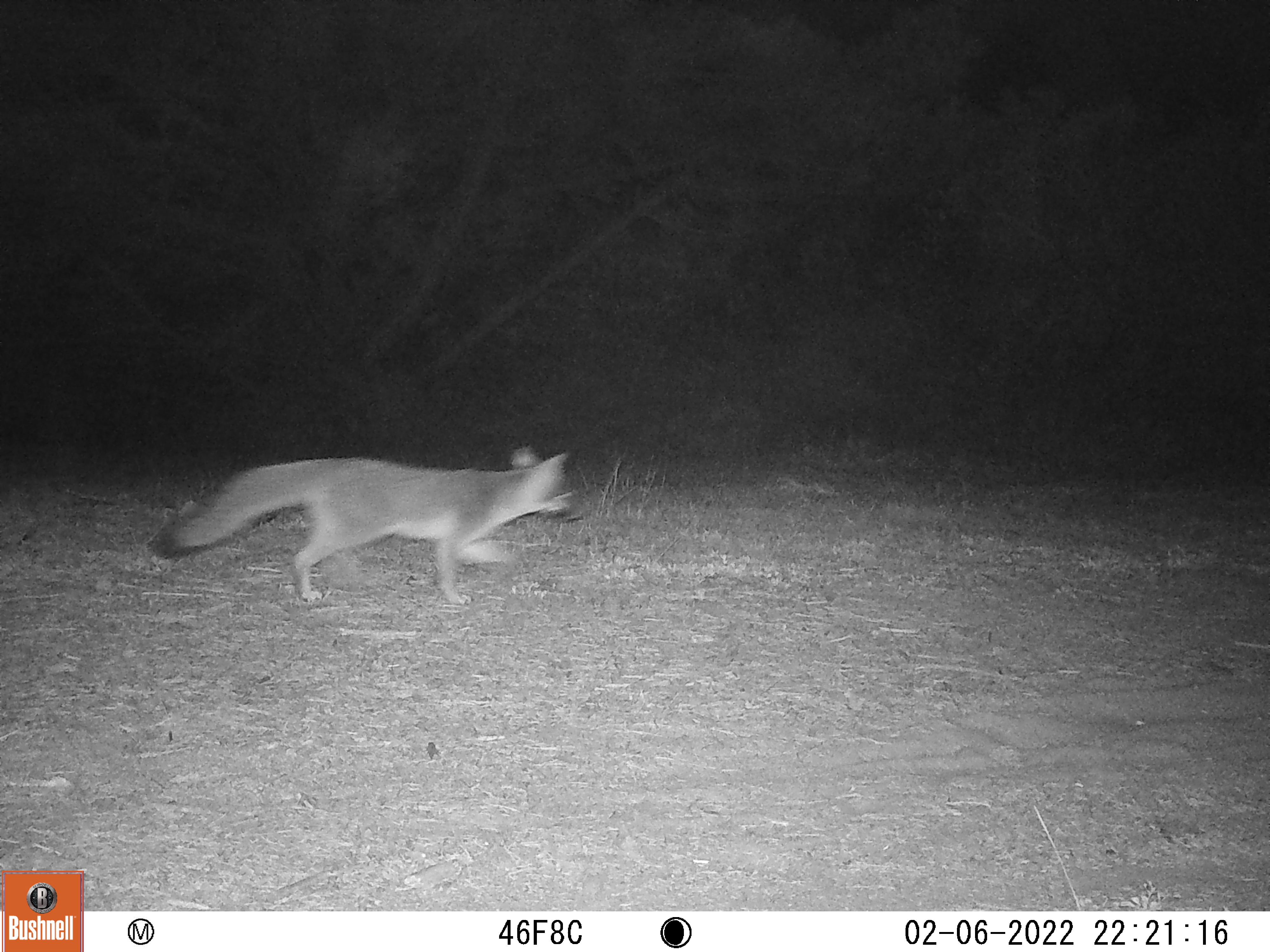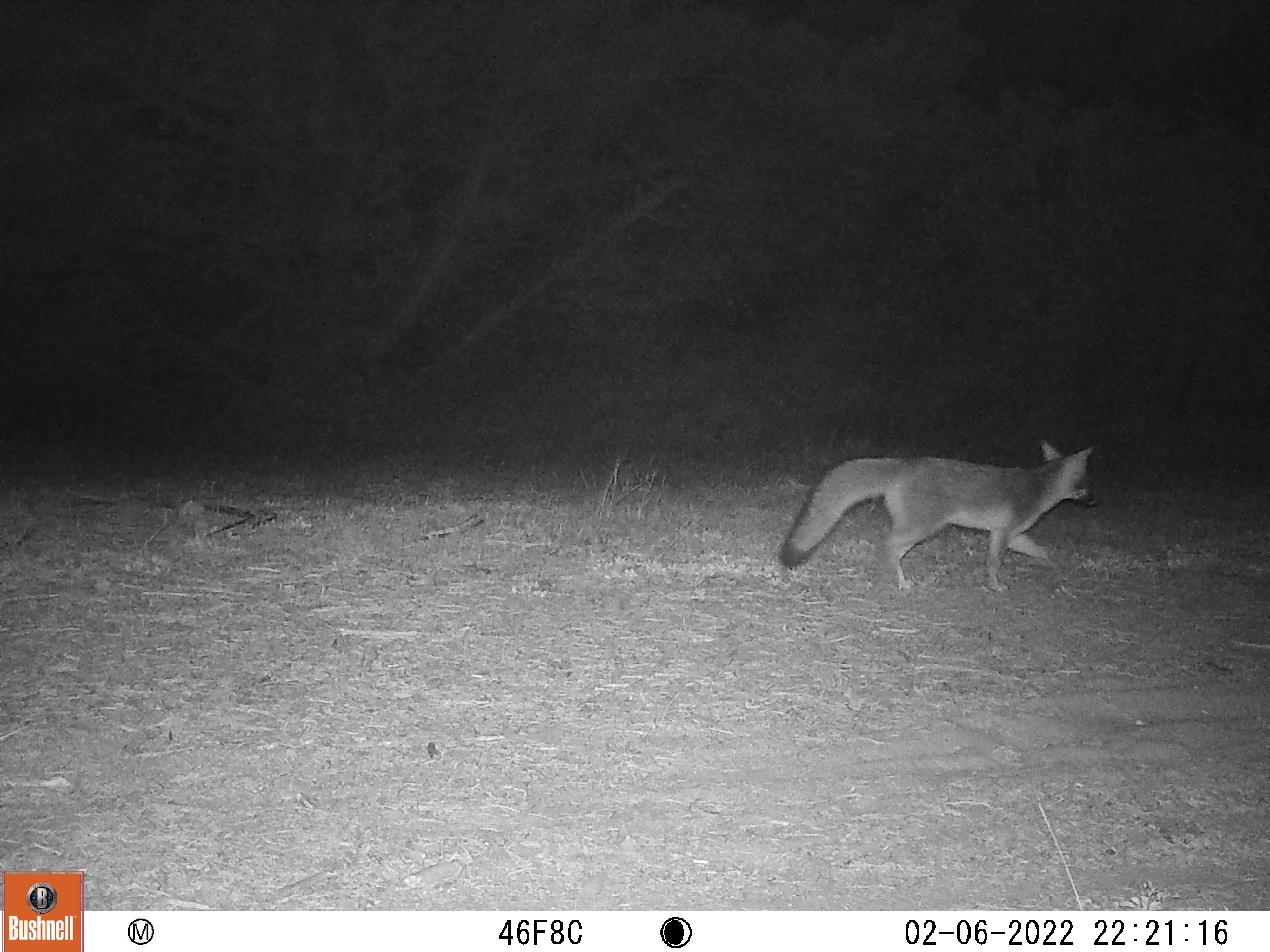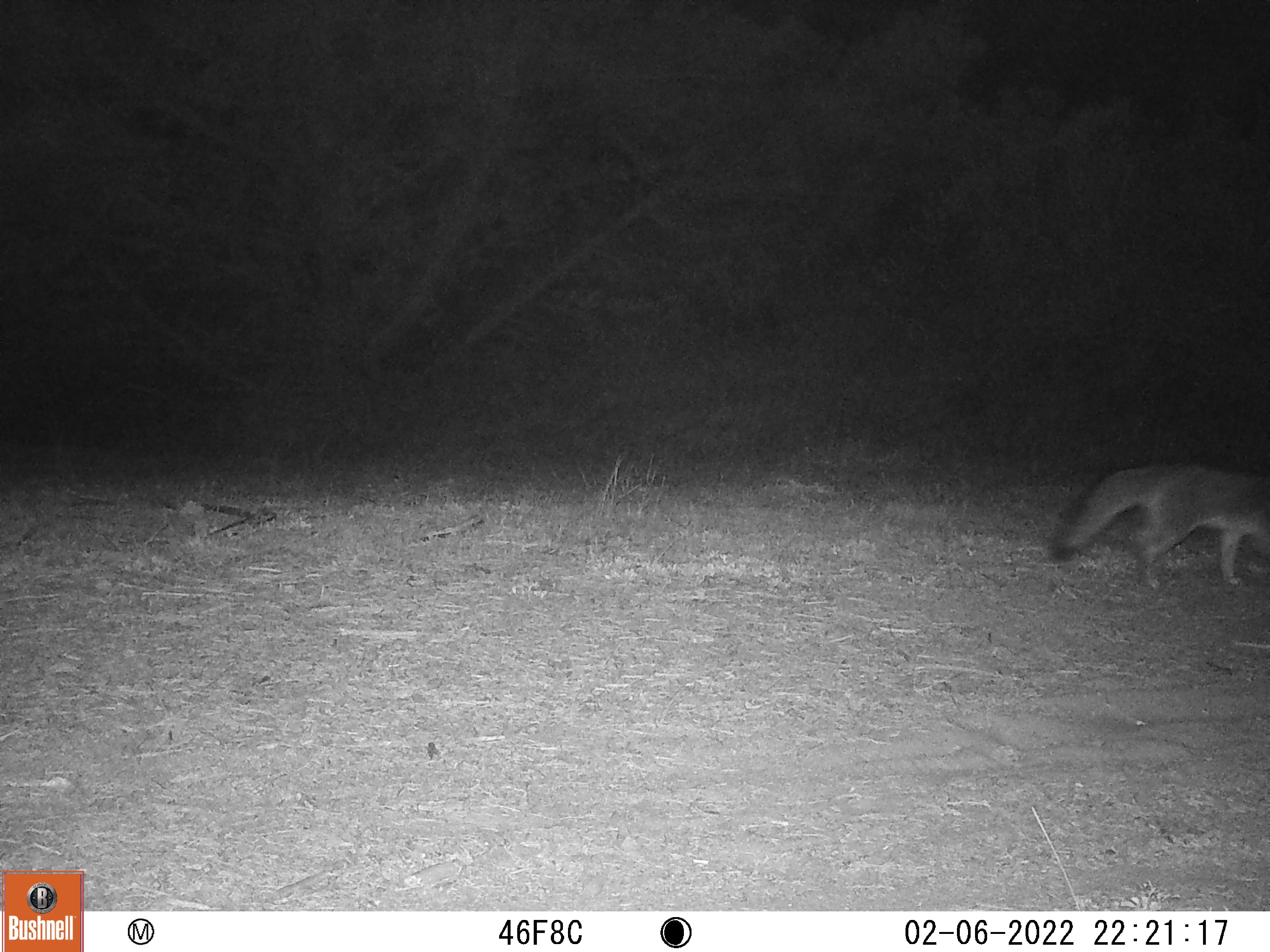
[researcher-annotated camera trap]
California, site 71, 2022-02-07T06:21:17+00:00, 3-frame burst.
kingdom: Animalia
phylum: Chordata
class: Mammalia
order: Carnivora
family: Canidae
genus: Urocyon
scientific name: Urocyon cinereoargenteus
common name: gray fox